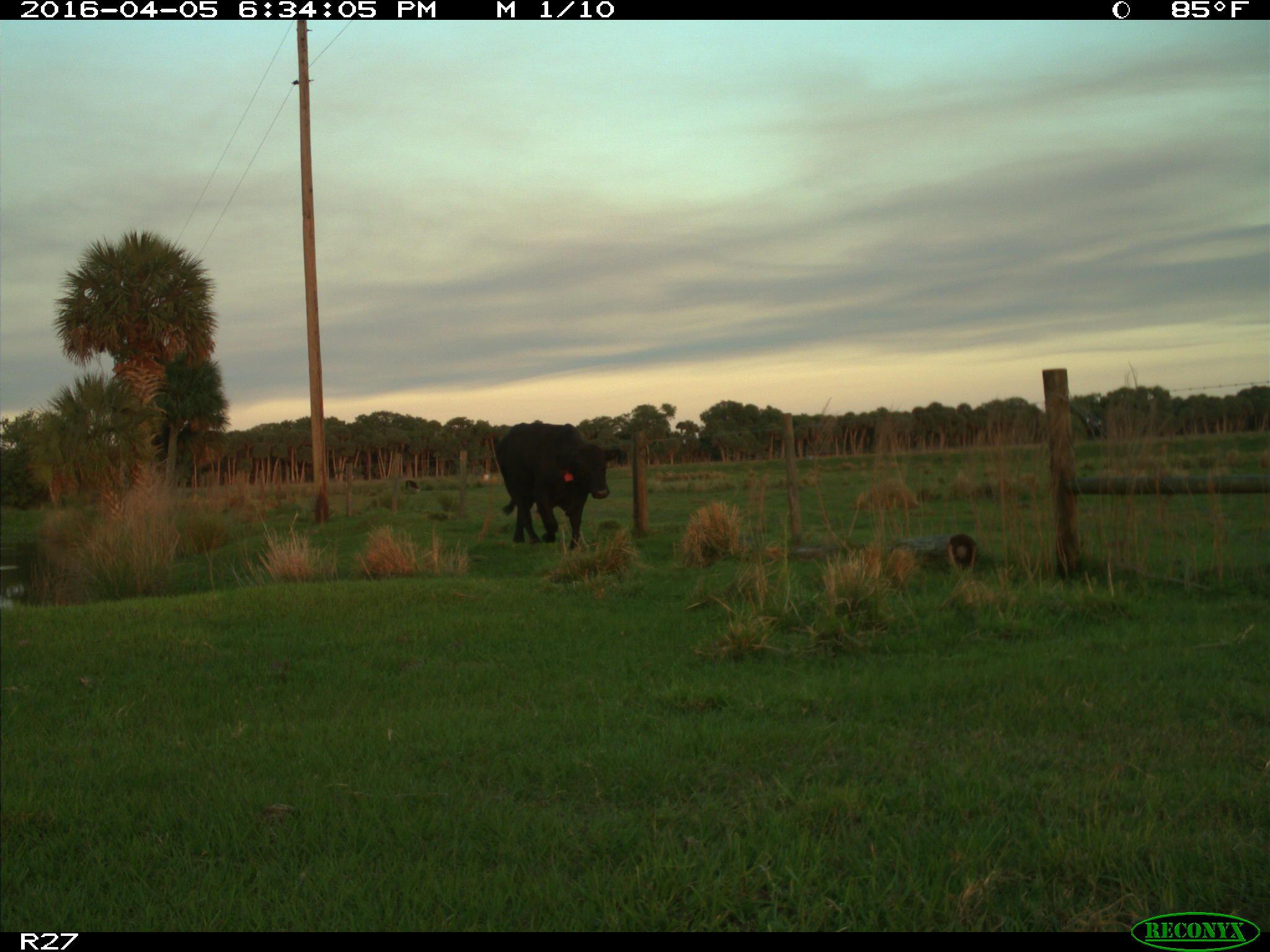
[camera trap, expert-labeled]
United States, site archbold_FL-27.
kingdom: Animalia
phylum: Chordata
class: Mammalia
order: Artiodactyla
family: Bovidae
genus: Bos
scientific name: Bos taurus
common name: domestic cow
Bos taurus (domestic cow).